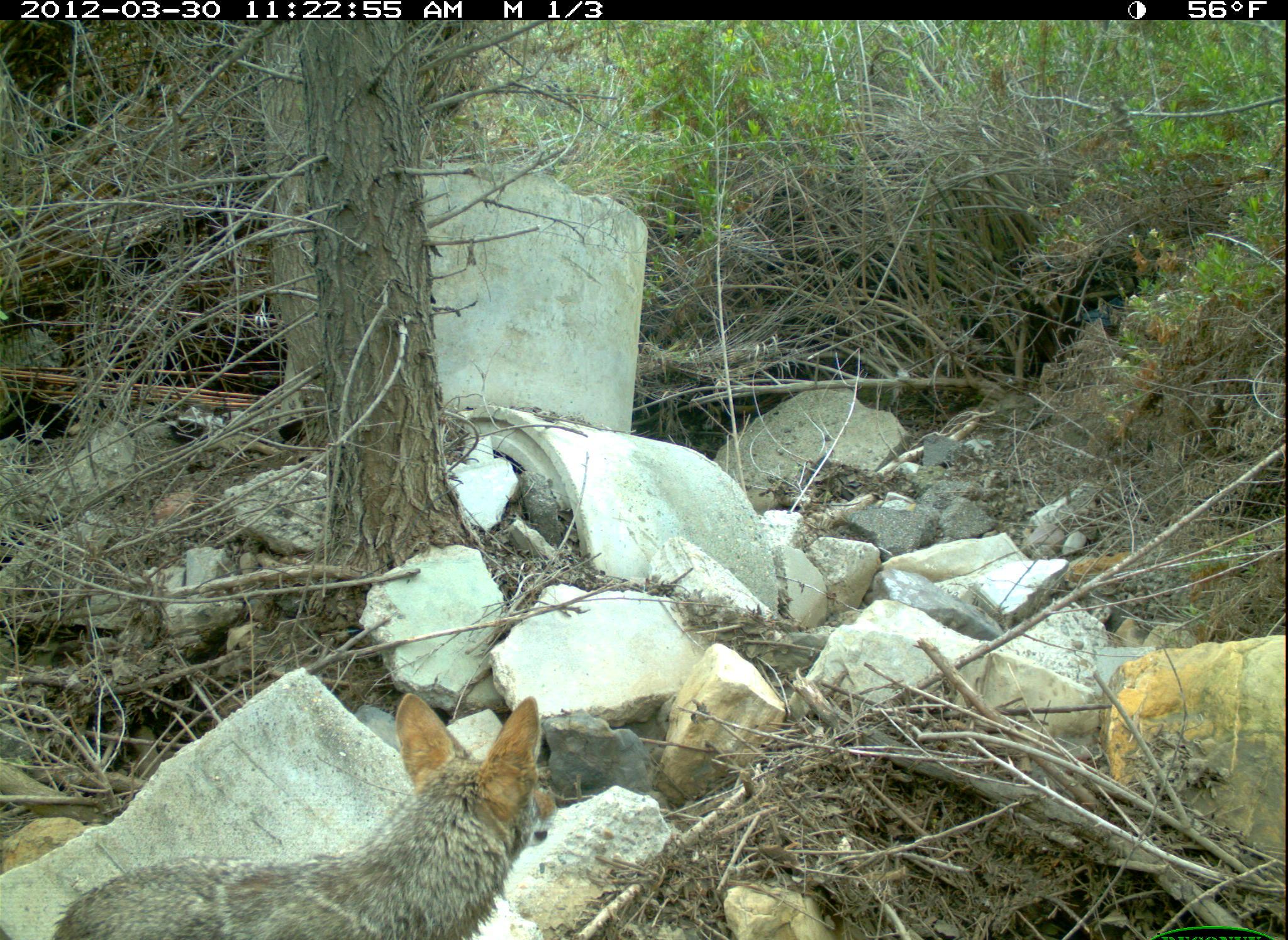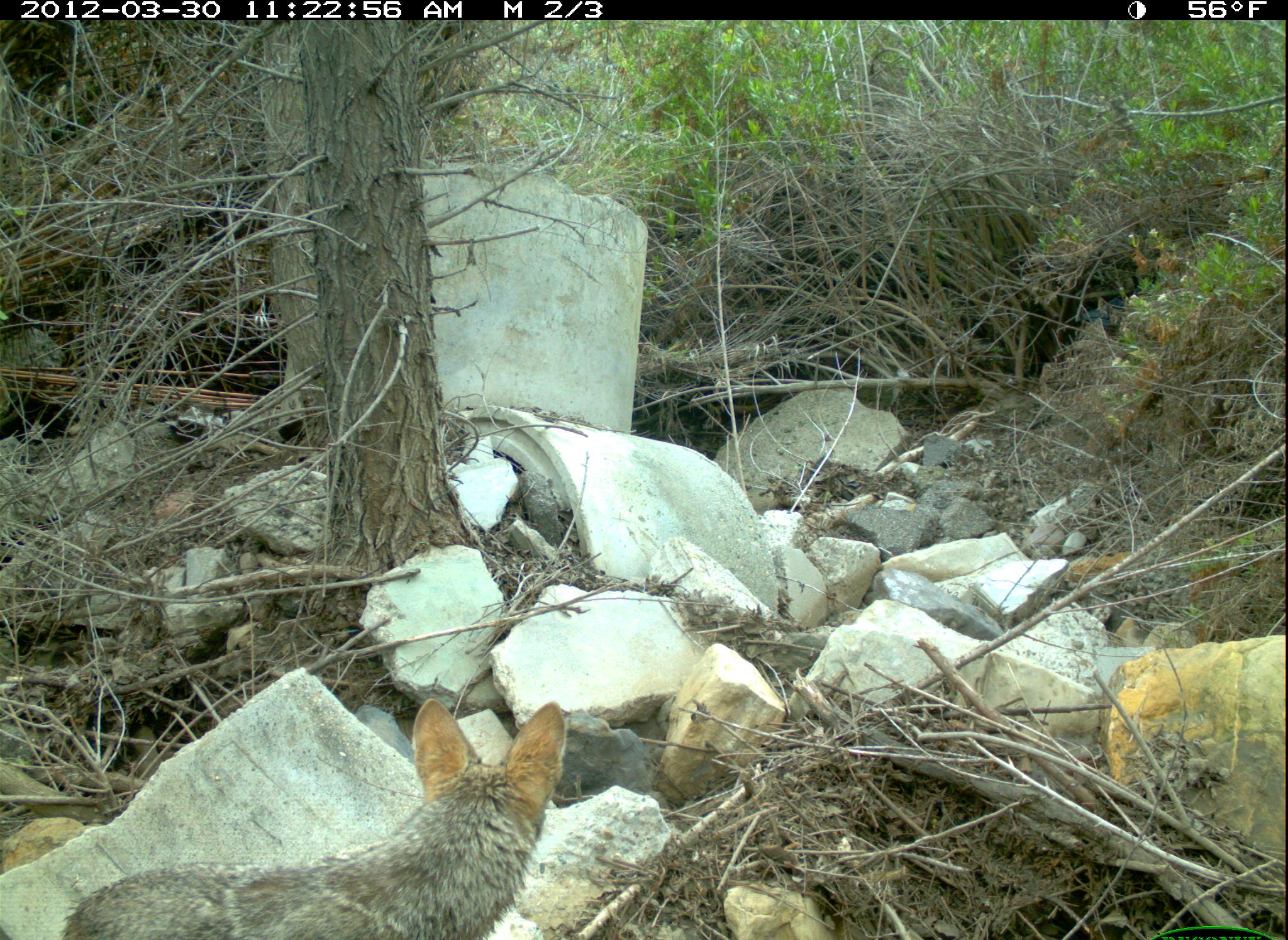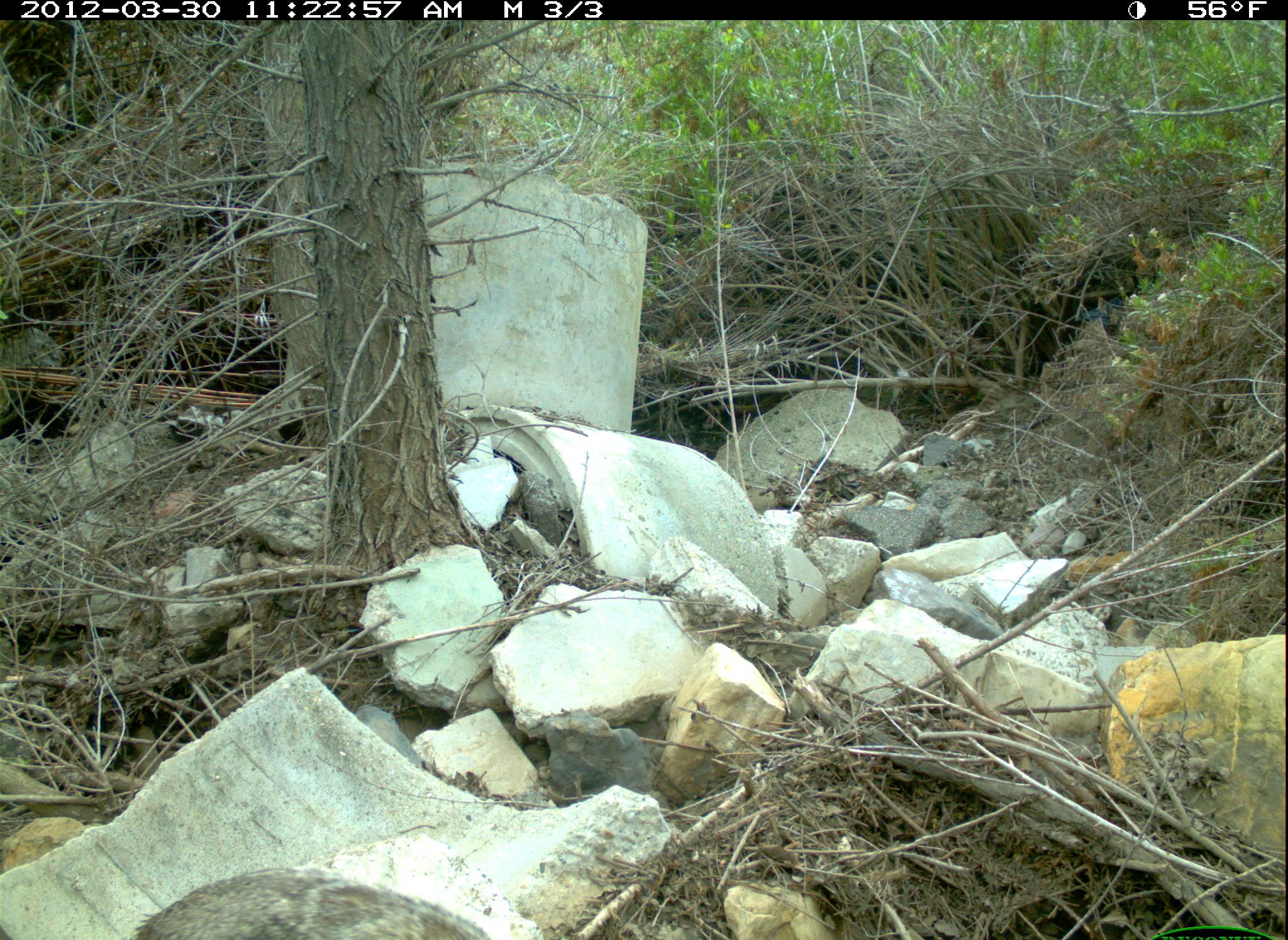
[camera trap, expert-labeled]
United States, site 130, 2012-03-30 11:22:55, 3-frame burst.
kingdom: Animalia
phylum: Chordata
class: Mammalia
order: Carnivora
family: Canidae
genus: Canis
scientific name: Canis latrans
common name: coyote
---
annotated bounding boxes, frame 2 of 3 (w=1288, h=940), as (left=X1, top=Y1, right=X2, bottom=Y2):
coyote: (left=47, top=683, right=602, bottom=940)